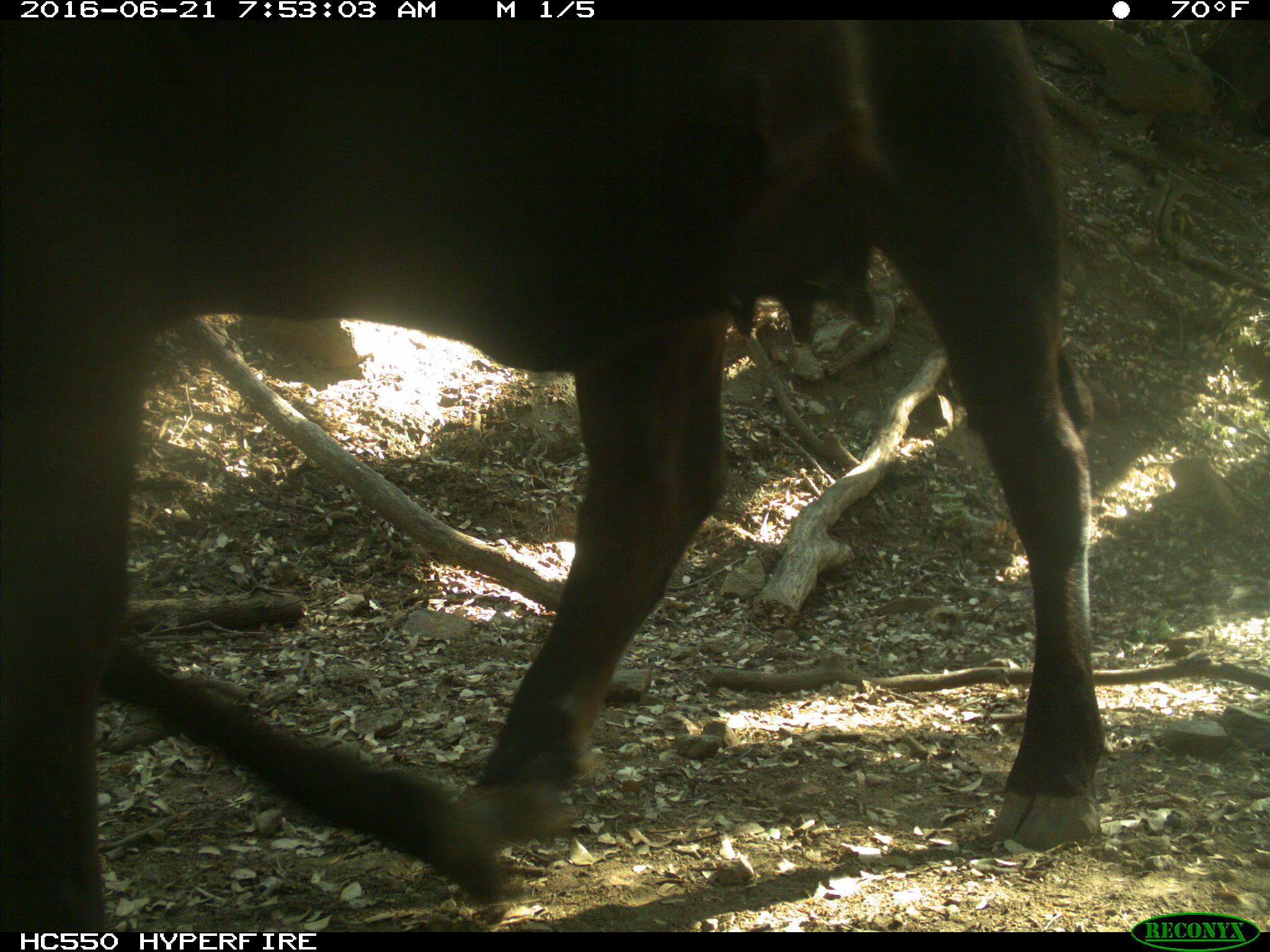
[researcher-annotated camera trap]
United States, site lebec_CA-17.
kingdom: Animalia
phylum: Chordata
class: Mammalia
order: Artiodactyla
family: Bovidae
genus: Bos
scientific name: Bos taurus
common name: domestic cow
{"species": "Bos taurus (domestic cow)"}